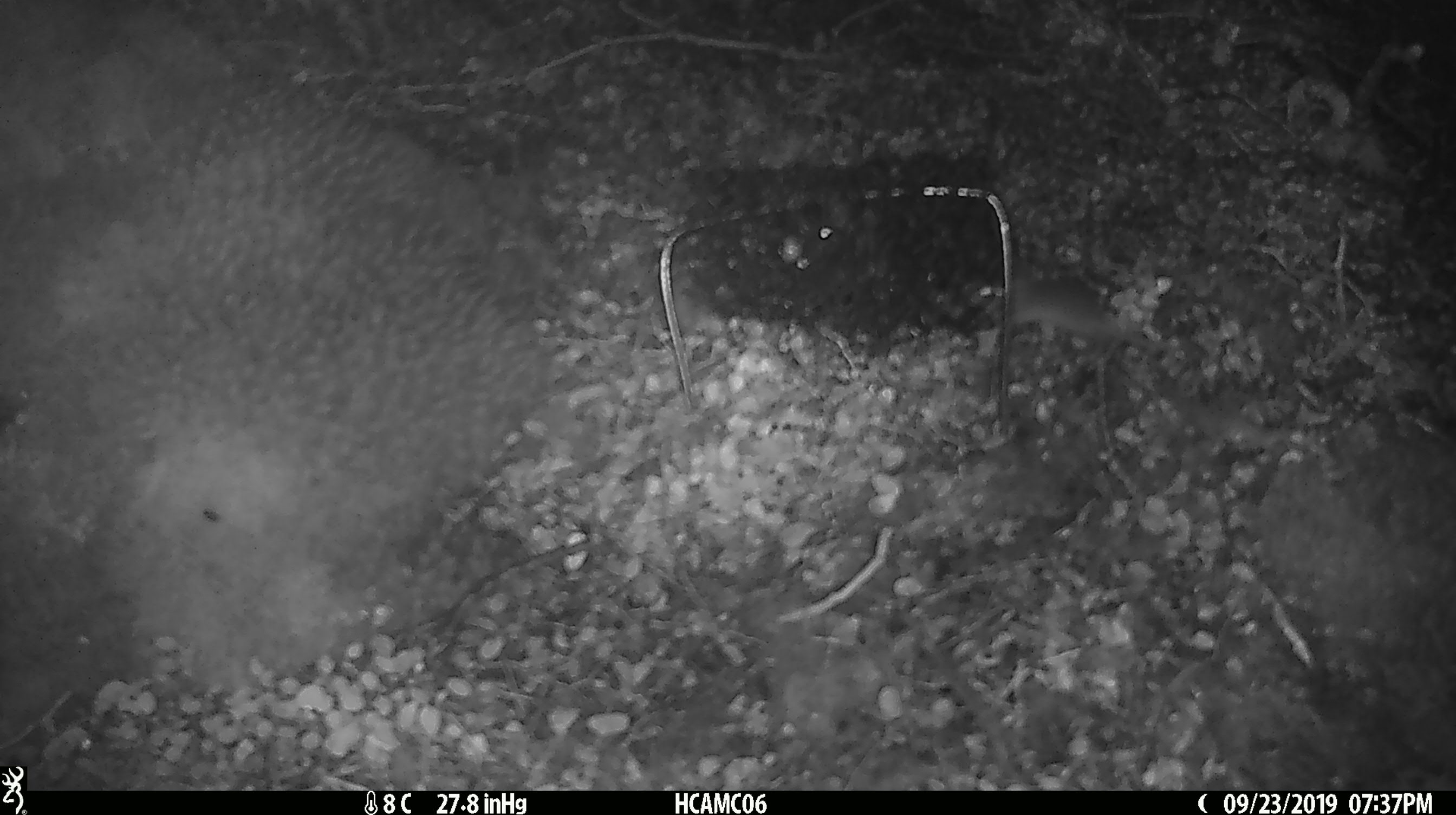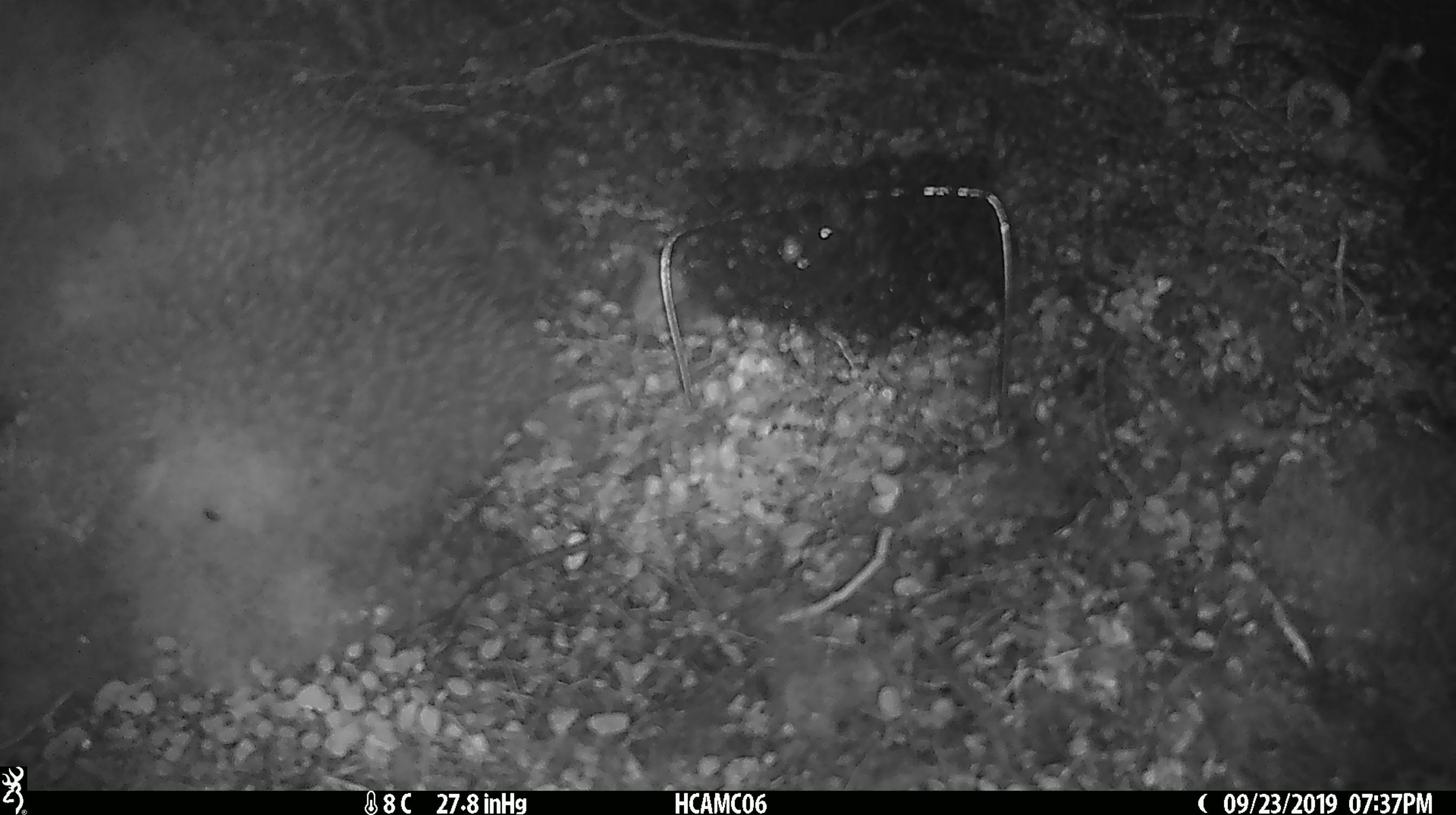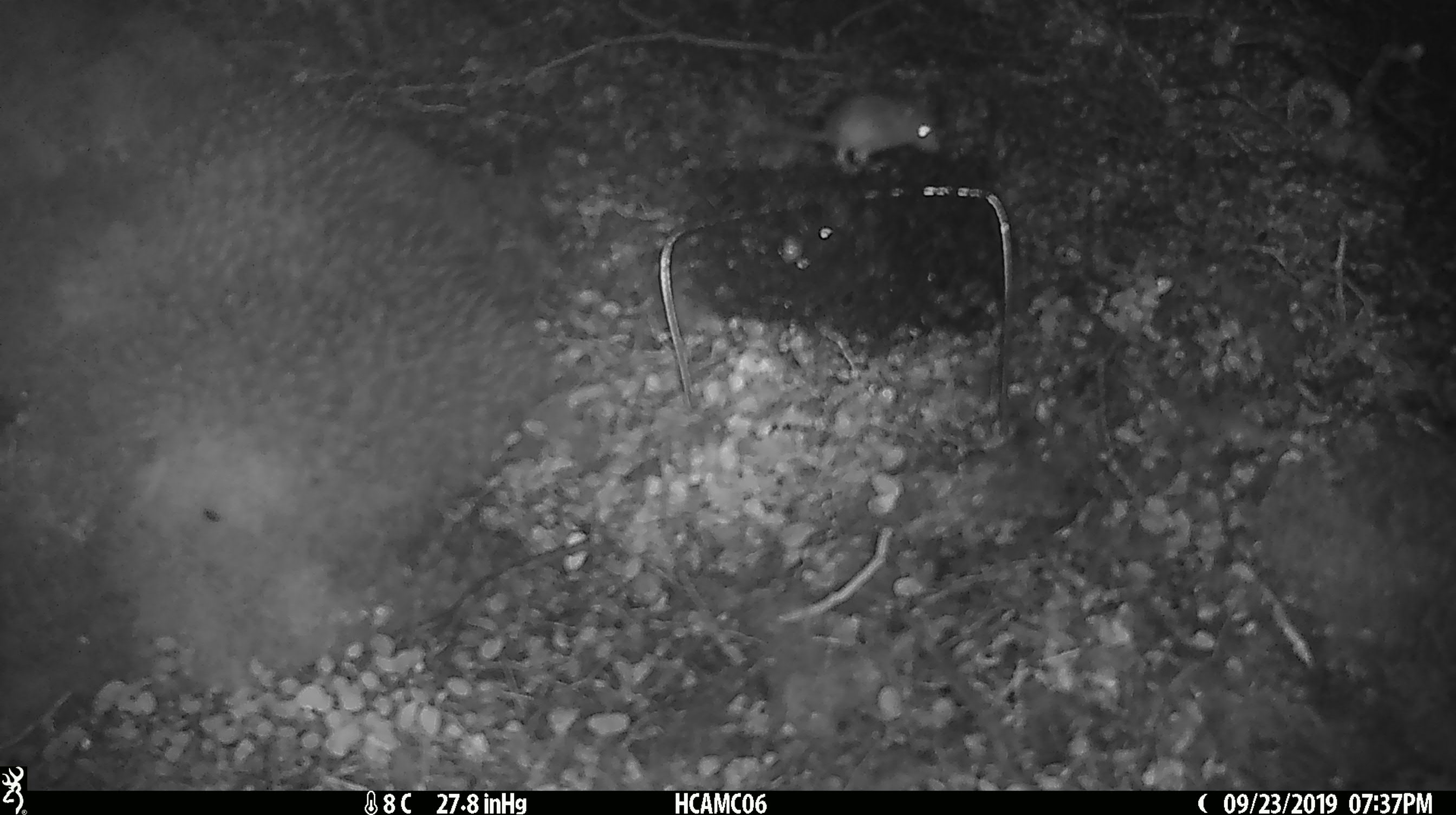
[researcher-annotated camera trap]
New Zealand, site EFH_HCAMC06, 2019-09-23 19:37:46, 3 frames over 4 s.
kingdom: Animalia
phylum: Chordata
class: Mammalia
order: Rodentia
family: Muridae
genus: Mus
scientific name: Mus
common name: mouse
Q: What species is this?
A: Mouse (Mus).